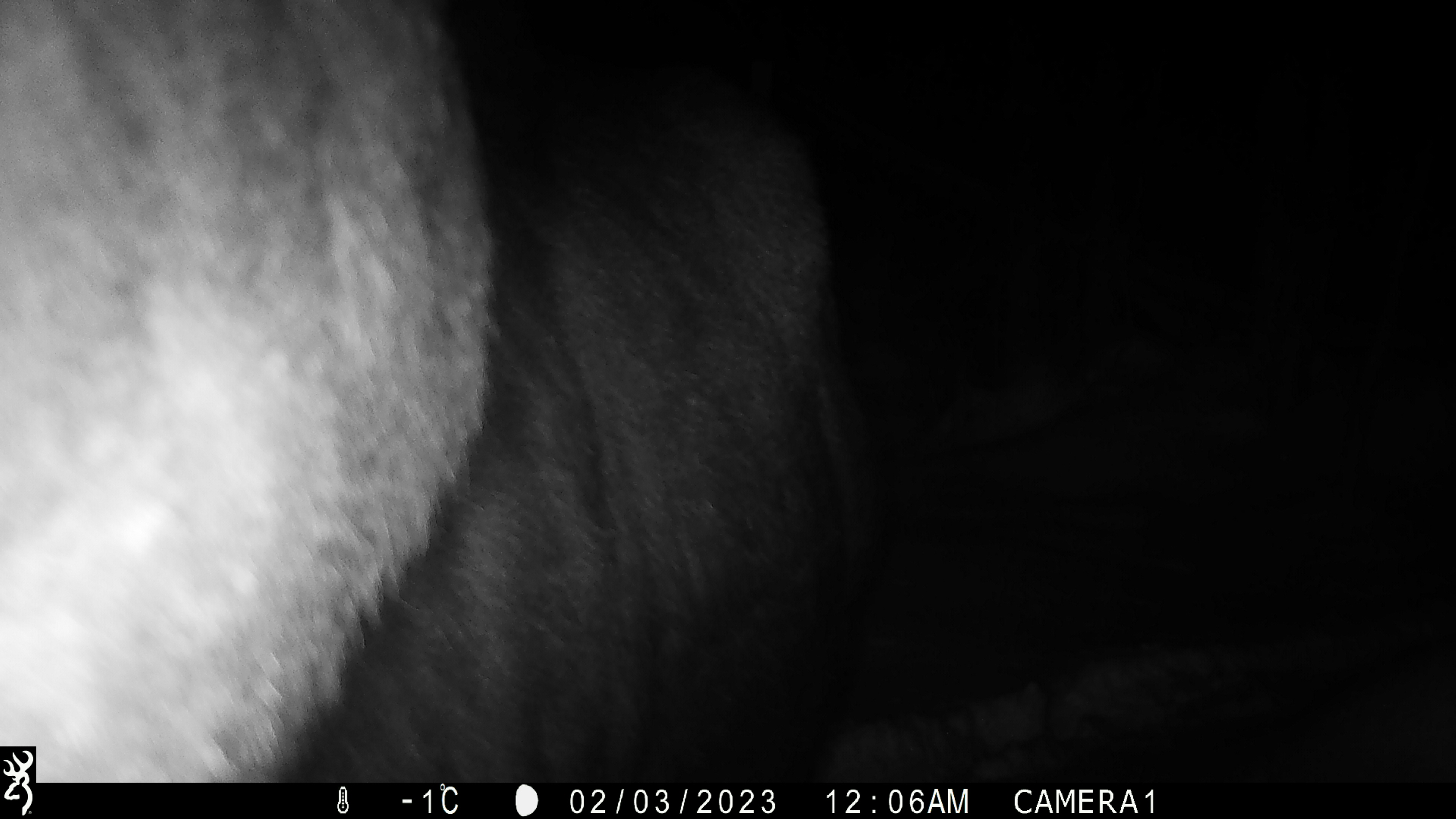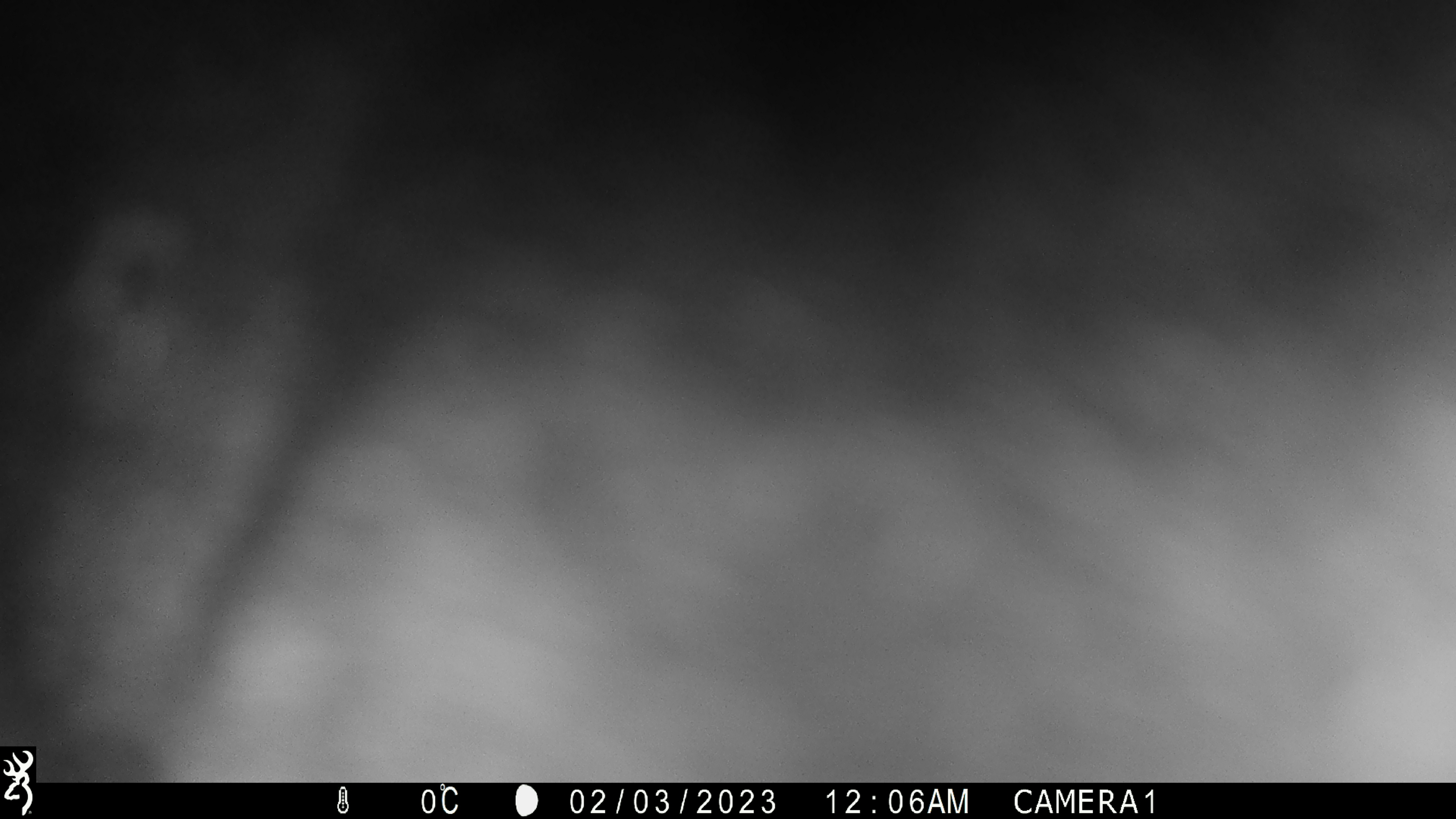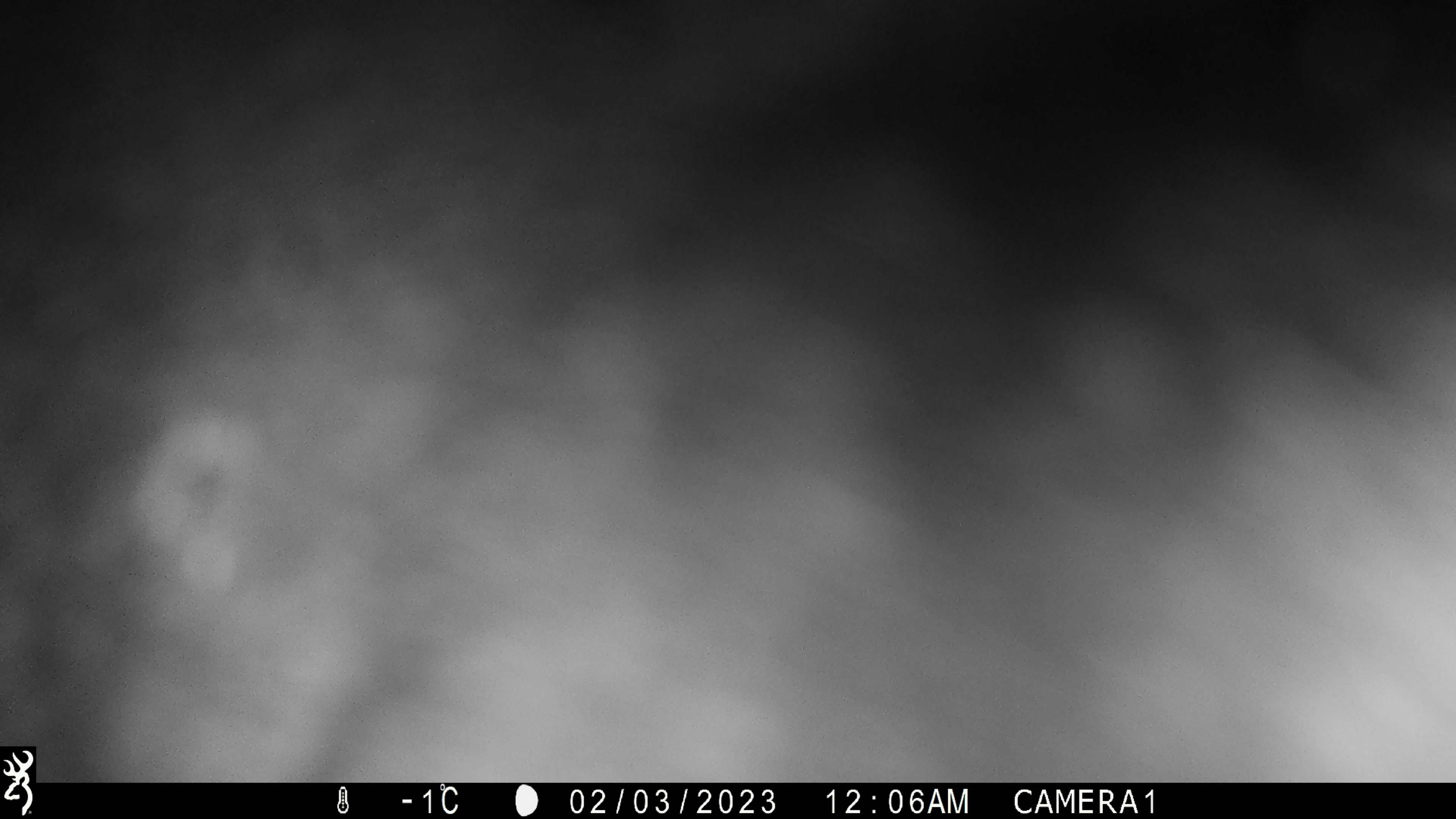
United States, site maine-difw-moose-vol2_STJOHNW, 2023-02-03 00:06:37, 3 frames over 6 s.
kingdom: Animalia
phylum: Chordata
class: Mammalia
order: Artiodactyla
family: Cervidae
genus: Alces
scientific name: Alces alces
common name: moose